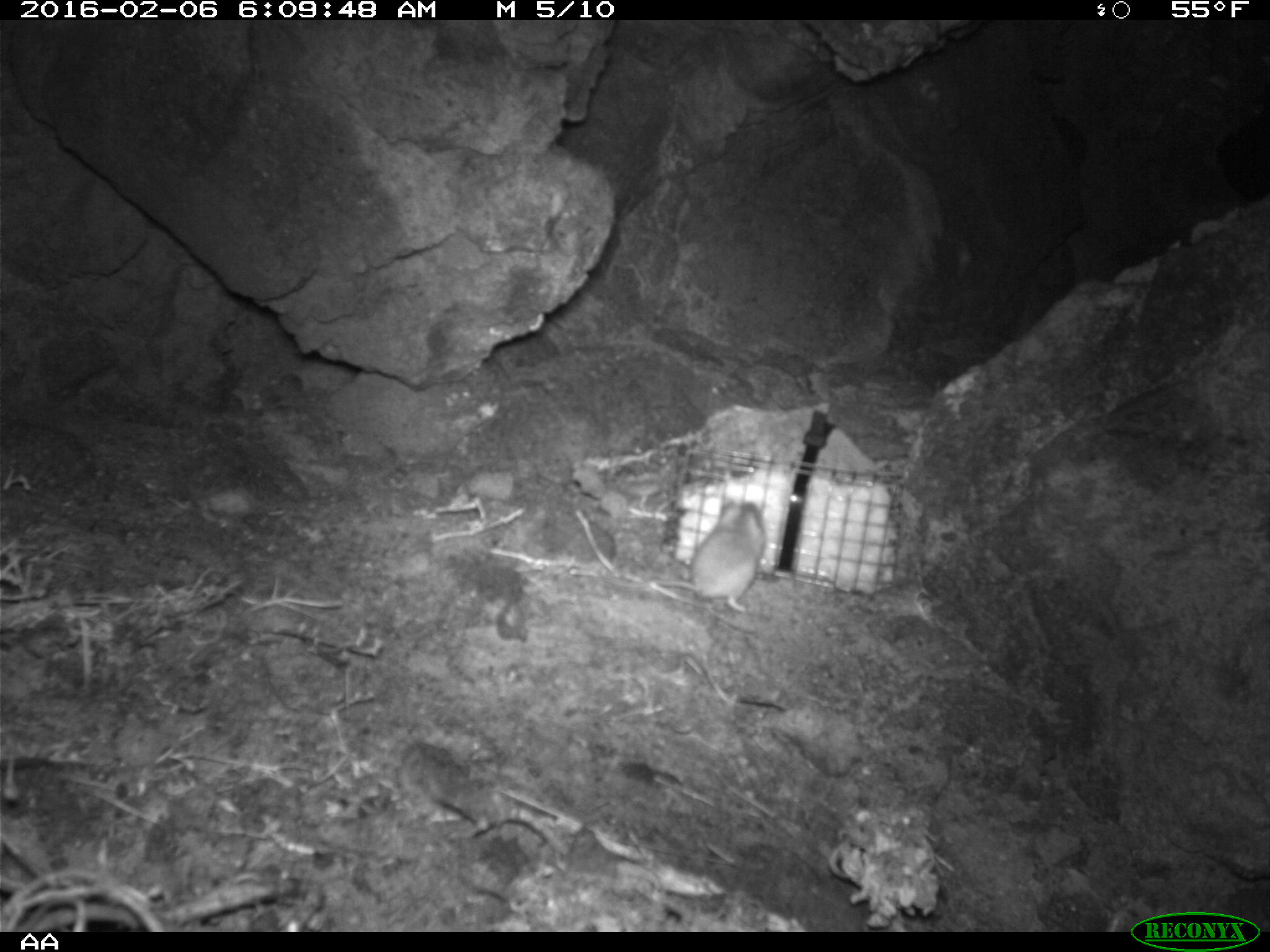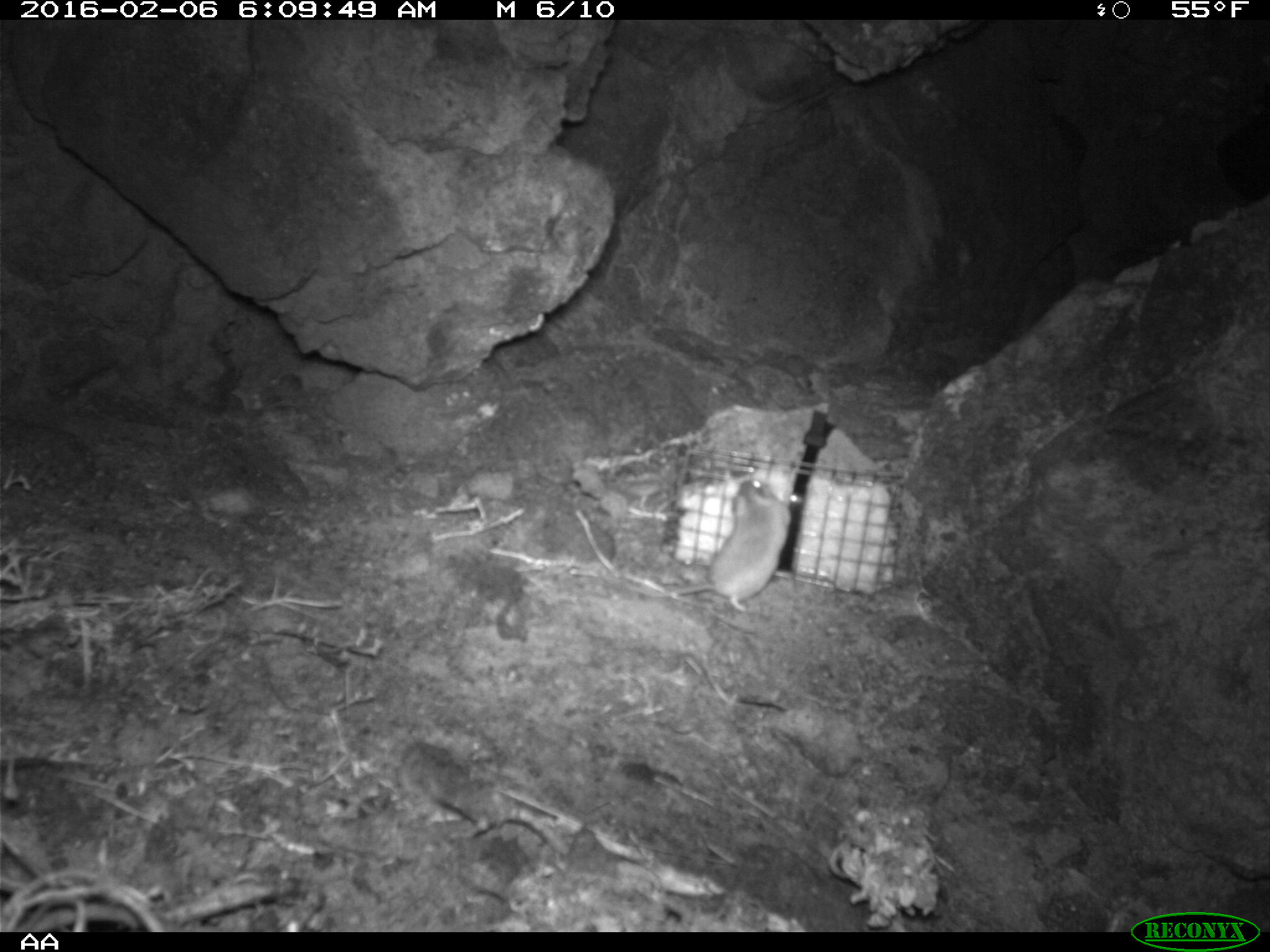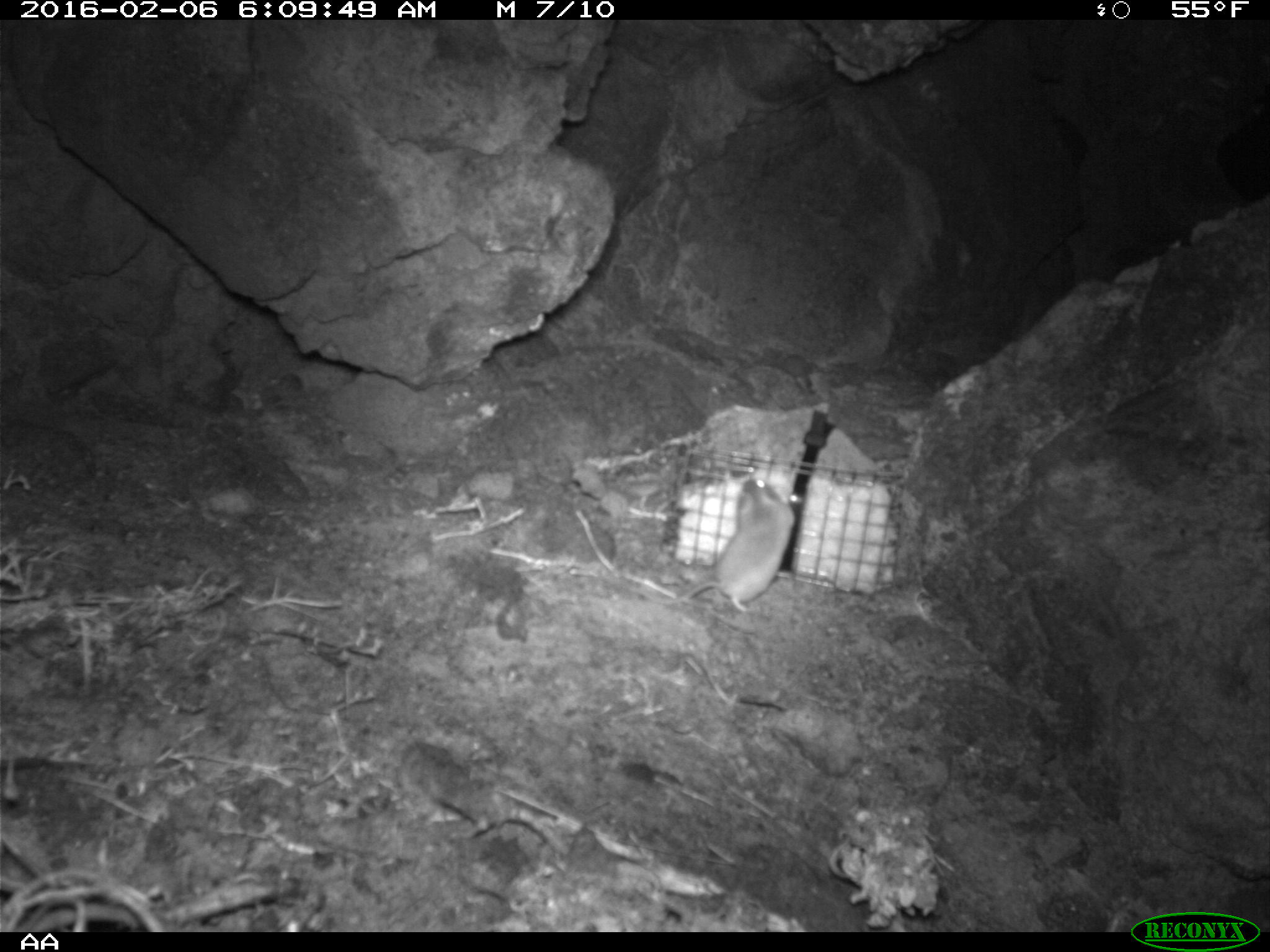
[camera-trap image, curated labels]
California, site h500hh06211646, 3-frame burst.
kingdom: Animalia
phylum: Chordata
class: Mammalia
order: Rodentia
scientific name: Rodentia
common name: rodent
Rodent (Rodentia).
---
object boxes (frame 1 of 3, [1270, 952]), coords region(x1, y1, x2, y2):
rodent: region(642, 495, 765, 614)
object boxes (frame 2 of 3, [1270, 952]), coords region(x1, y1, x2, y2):
rodent: region(624, 477, 791, 611)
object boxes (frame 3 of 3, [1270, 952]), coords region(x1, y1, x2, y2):
rodent: region(637, 479, 794, 613)